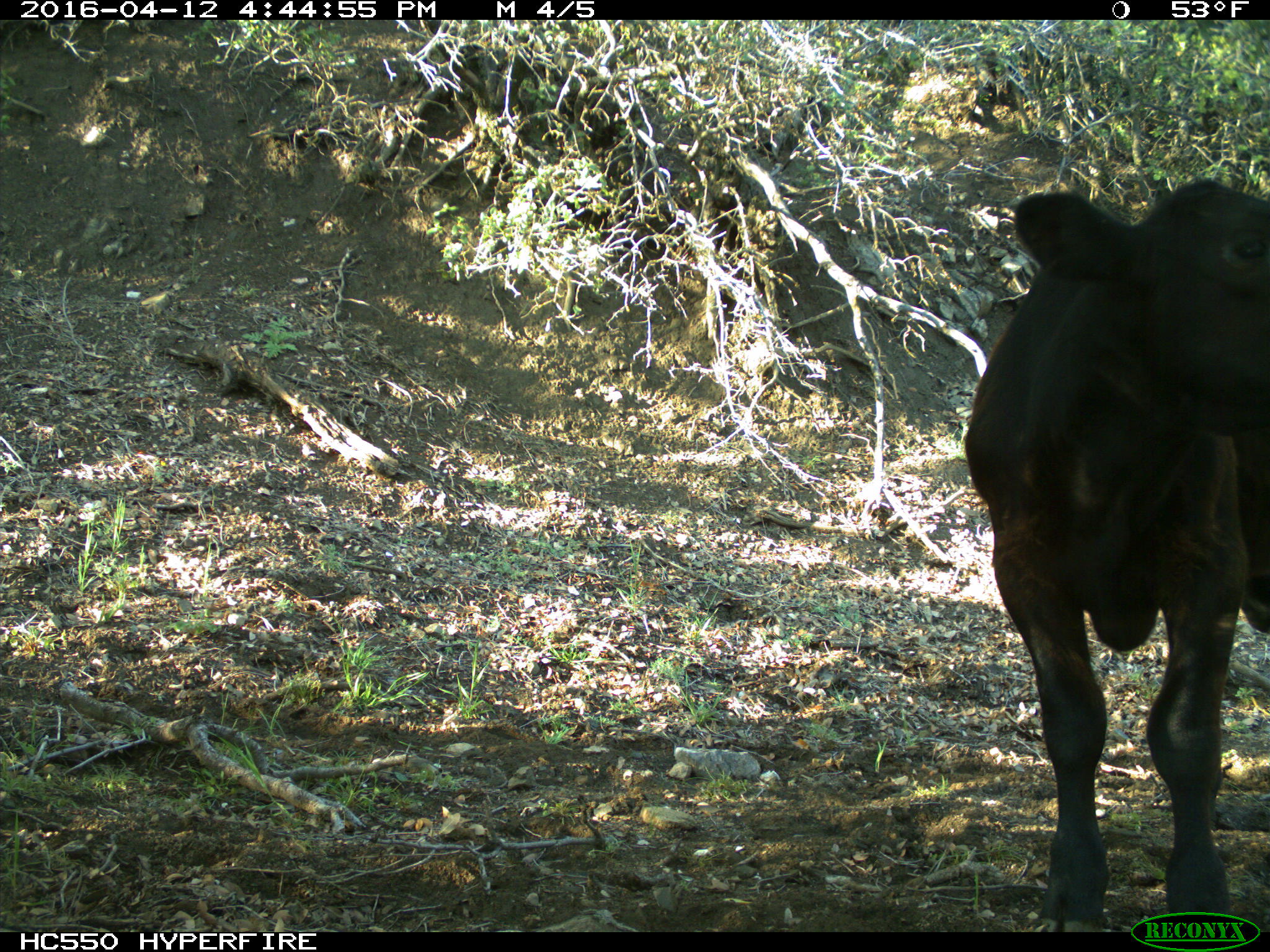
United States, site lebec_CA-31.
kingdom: Animalia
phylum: Chordata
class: Mammalia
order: Artiodactyla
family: Bovidae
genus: Bos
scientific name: Bos taurus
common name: domestic cow